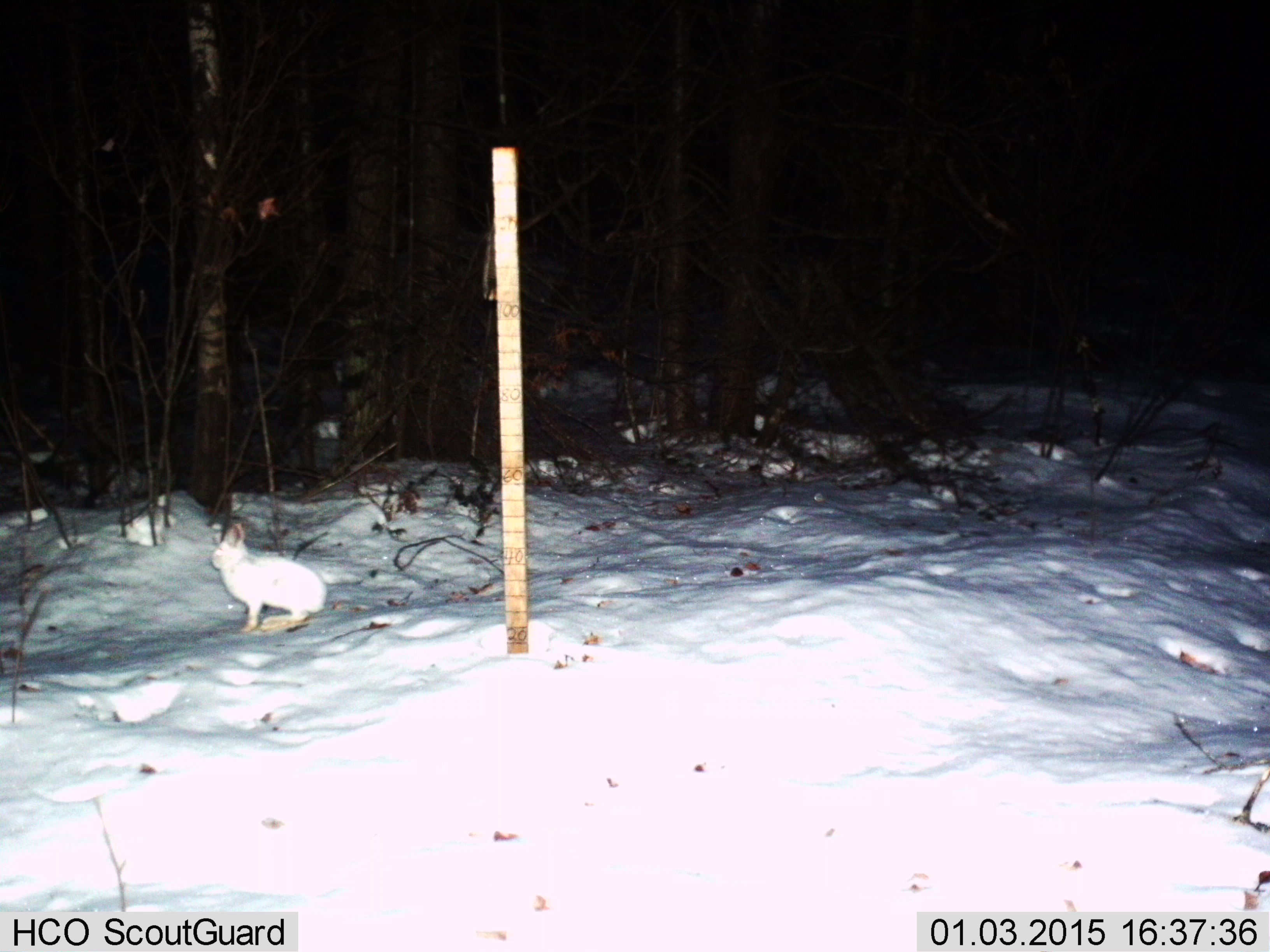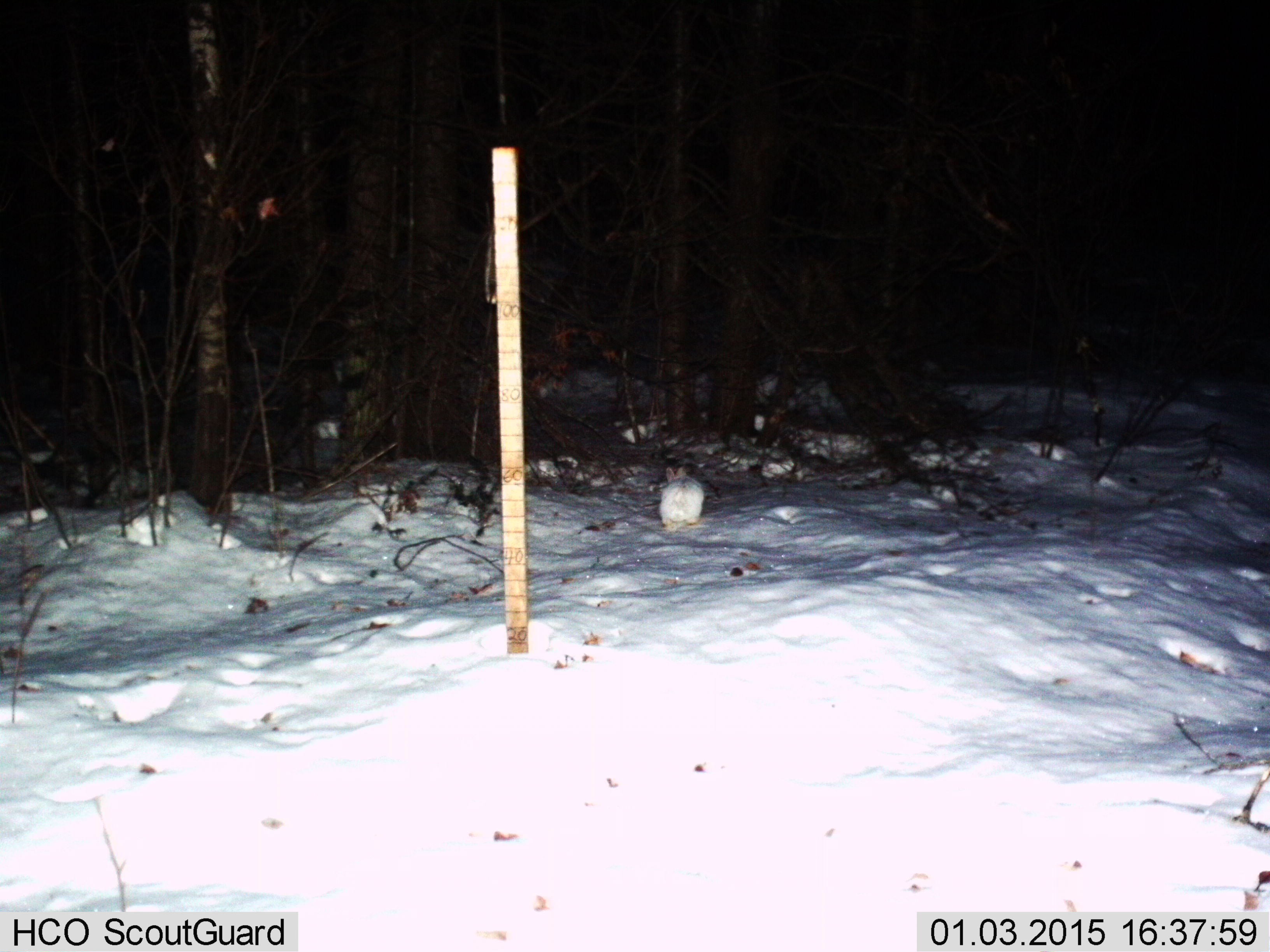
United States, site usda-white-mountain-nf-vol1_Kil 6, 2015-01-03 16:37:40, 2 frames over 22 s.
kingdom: Animalia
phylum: Chordata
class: Mammalia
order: Lagomorpha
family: Leporidae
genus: Lepus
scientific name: Lepus americanus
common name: snowshoe hare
Snowshoe hare (Lepus americanus).